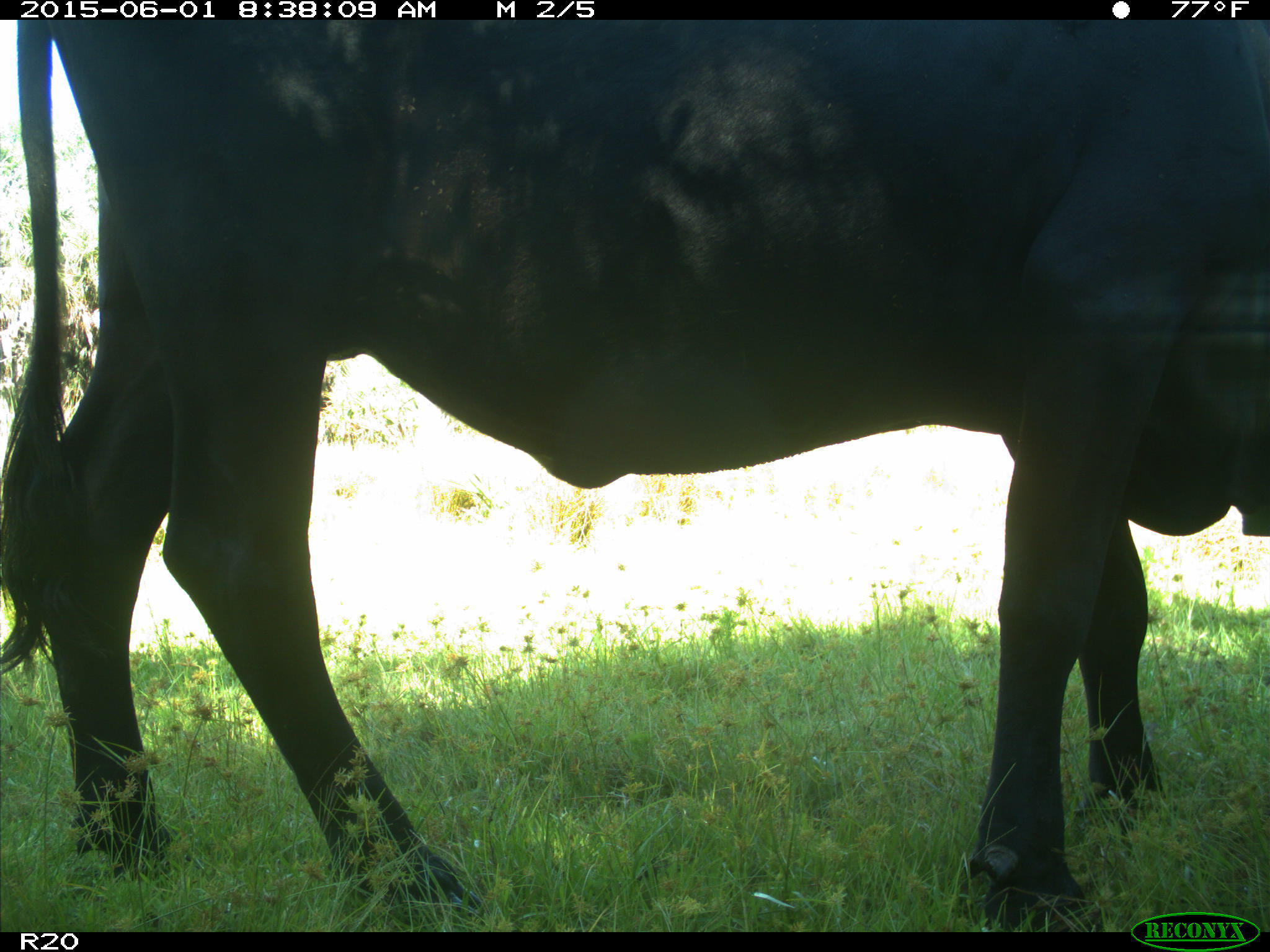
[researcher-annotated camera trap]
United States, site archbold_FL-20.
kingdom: Animalia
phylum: Chordata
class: Mammalia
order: Artiodactyla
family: Bovidae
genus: Bos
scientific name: Bos taurus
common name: domestic cow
Bos taurus (domestic cow).